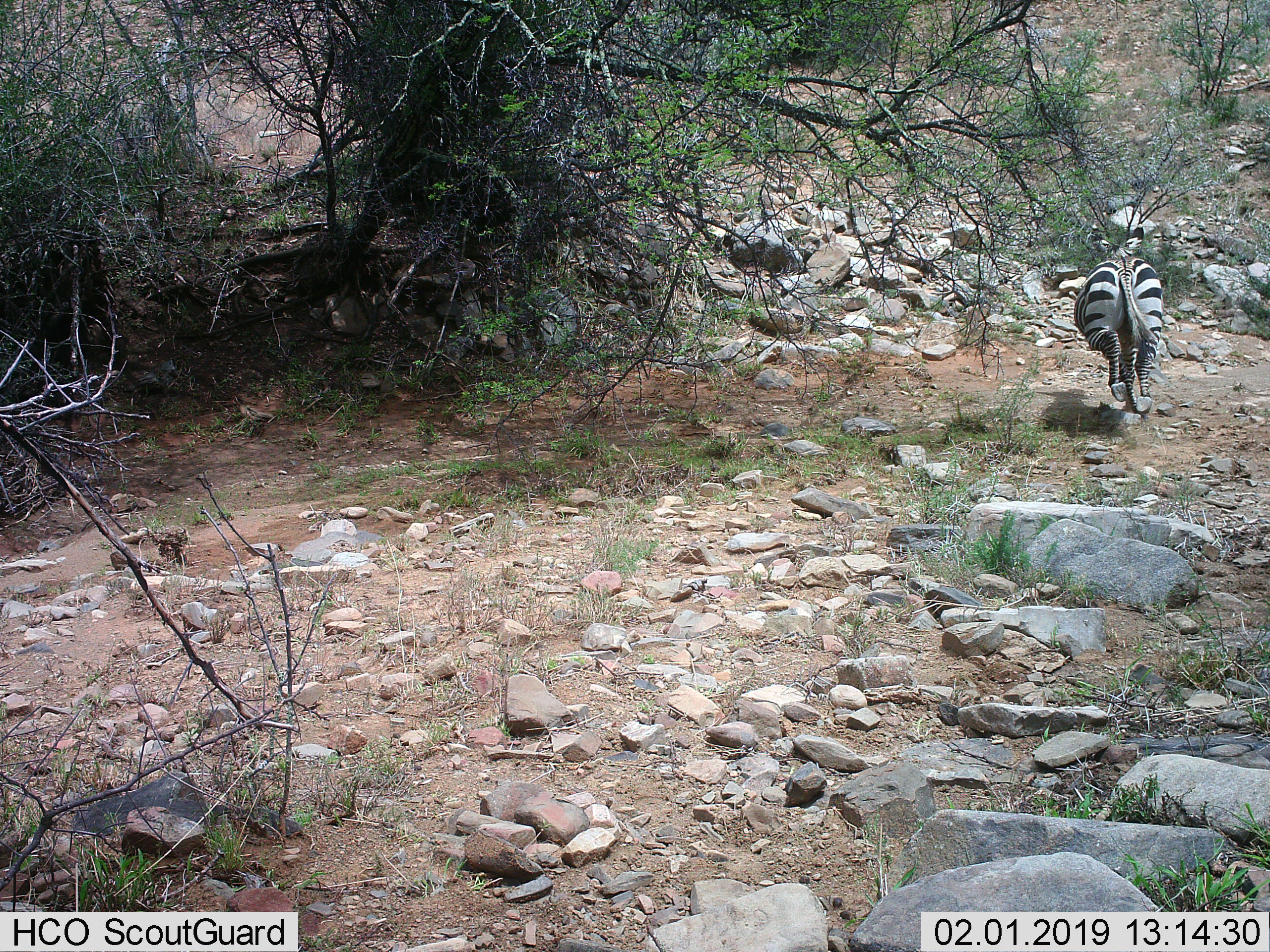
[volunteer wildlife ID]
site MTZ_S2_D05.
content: unidentified animal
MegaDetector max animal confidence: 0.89